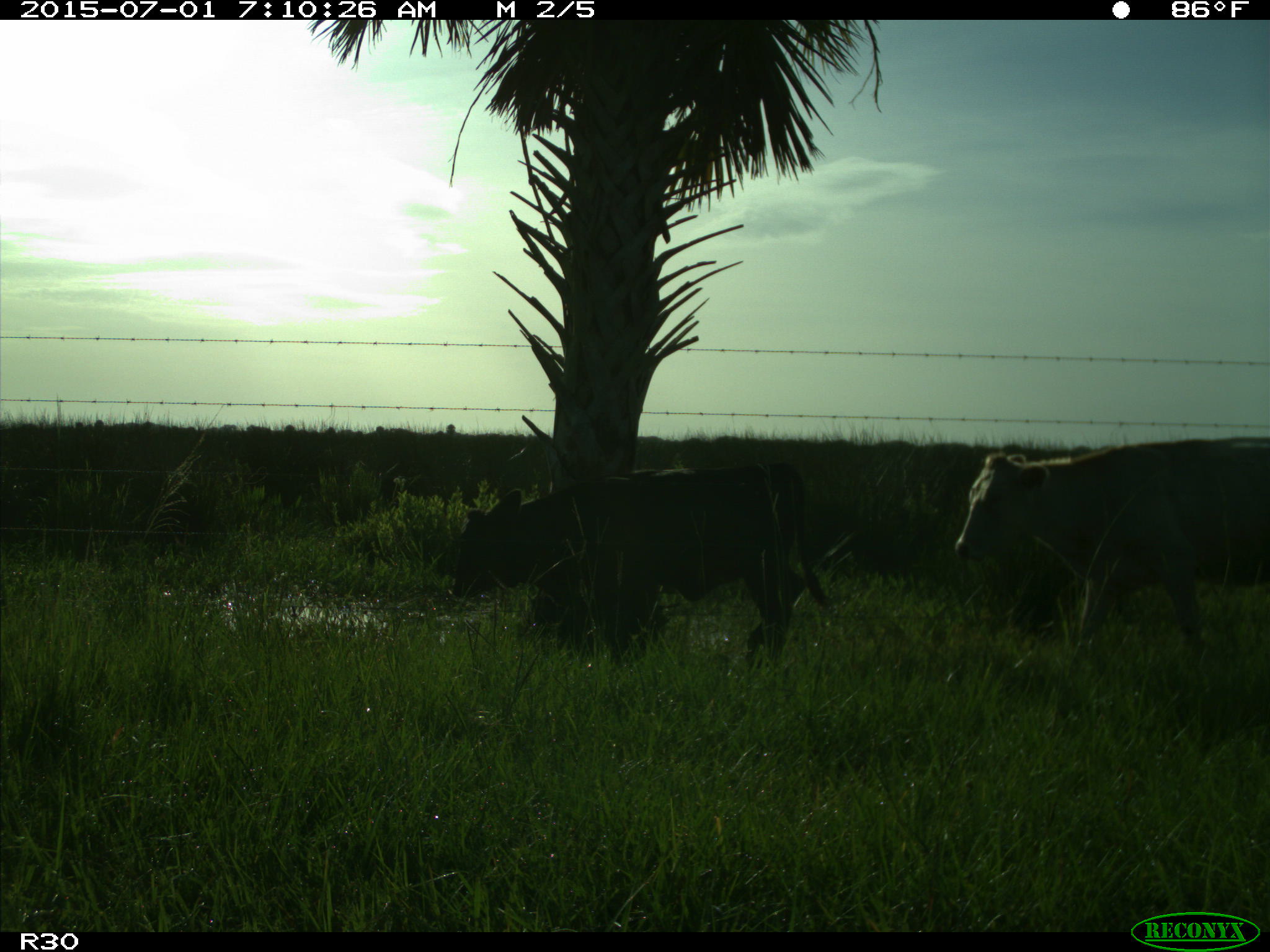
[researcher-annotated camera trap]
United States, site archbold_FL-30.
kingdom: Animalia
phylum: Chordata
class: Mammalia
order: Artiodactyla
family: Bovidae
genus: Bos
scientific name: Bos taurus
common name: domestic cow